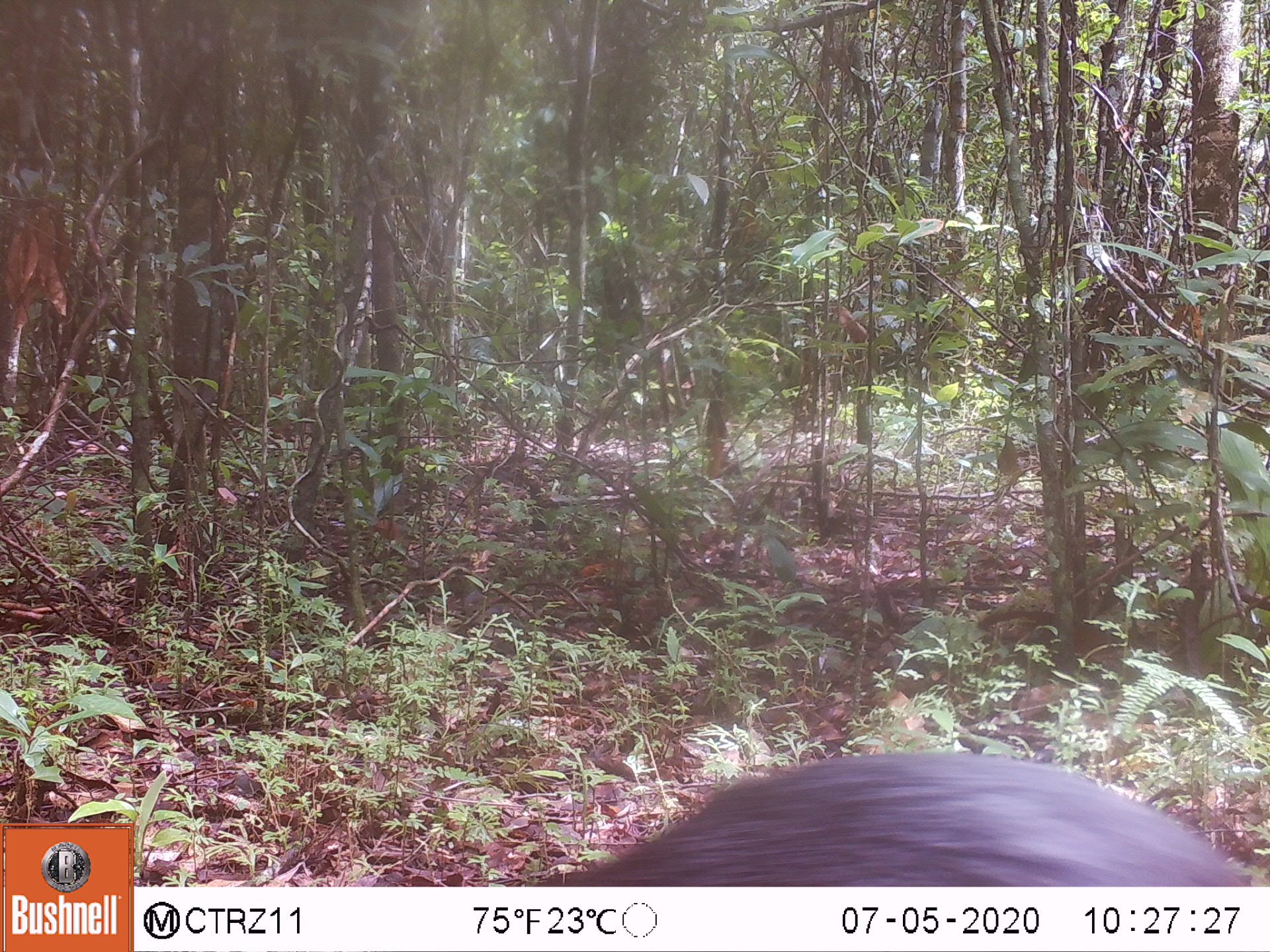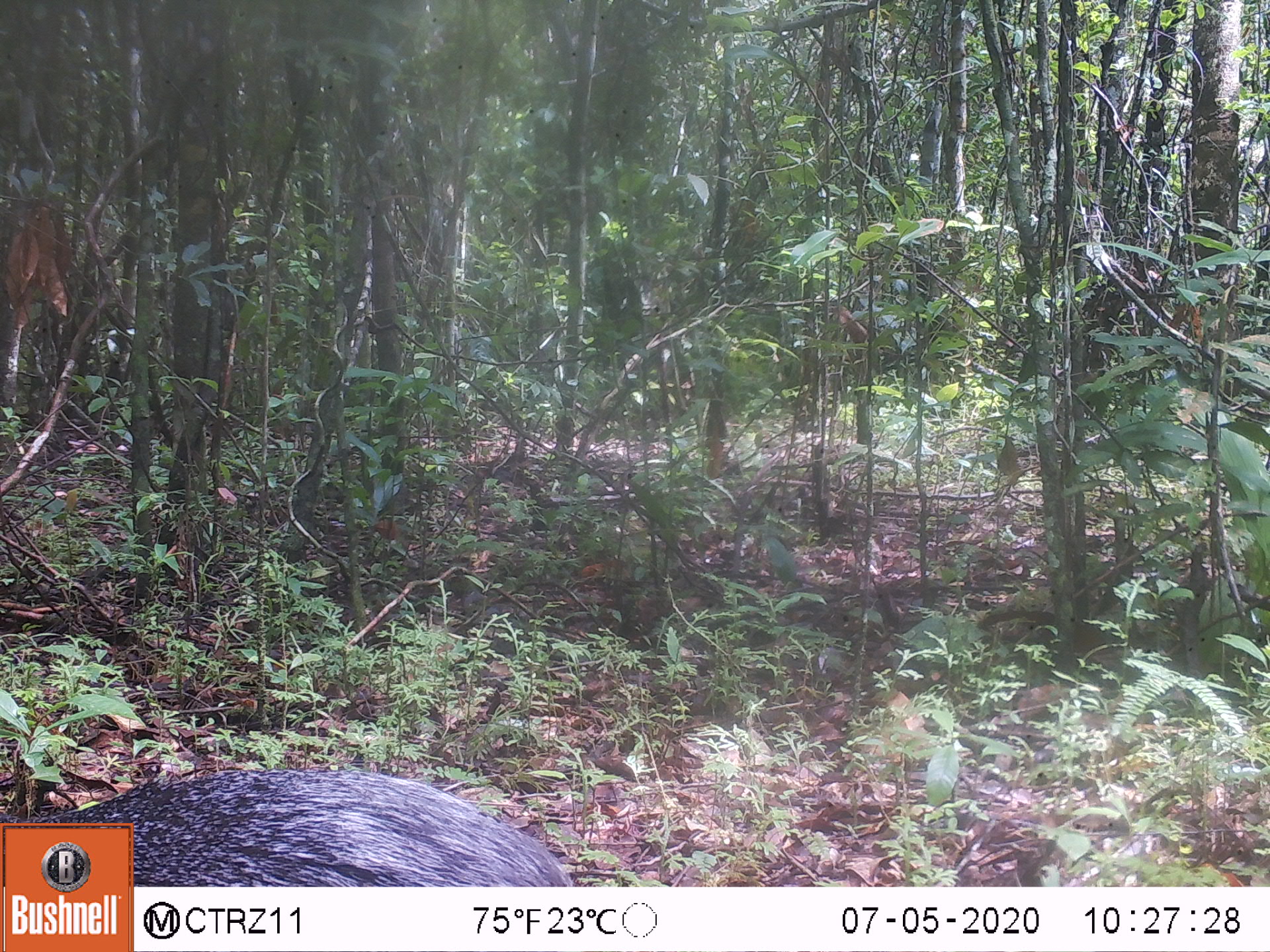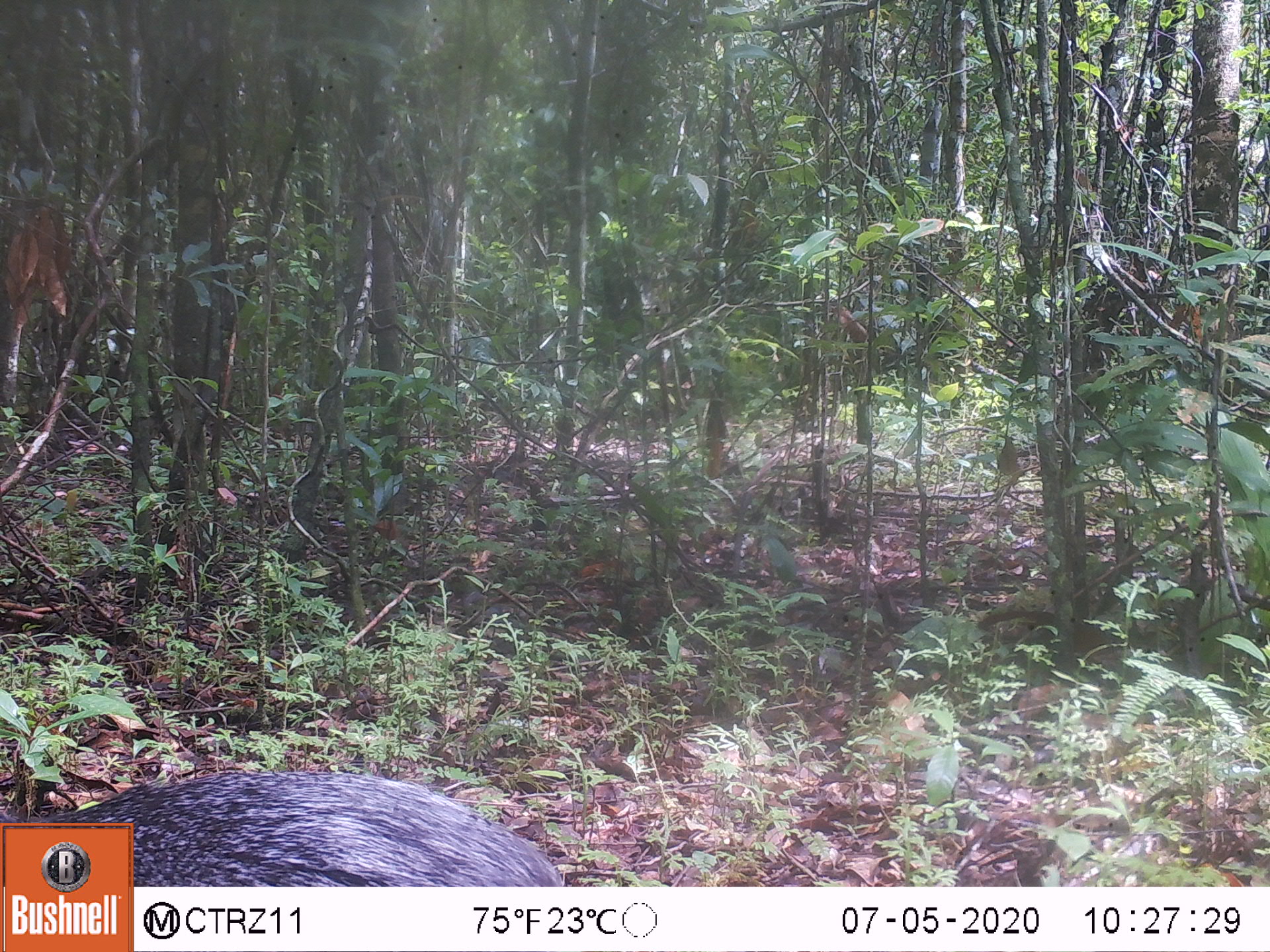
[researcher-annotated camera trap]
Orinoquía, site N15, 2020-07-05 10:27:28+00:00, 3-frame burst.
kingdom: Animalia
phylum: Chordata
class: Mammalia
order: Rodentia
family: Dasyproctidae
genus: Dasyprocta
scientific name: Dasyprocta fuliginosa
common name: black agouti